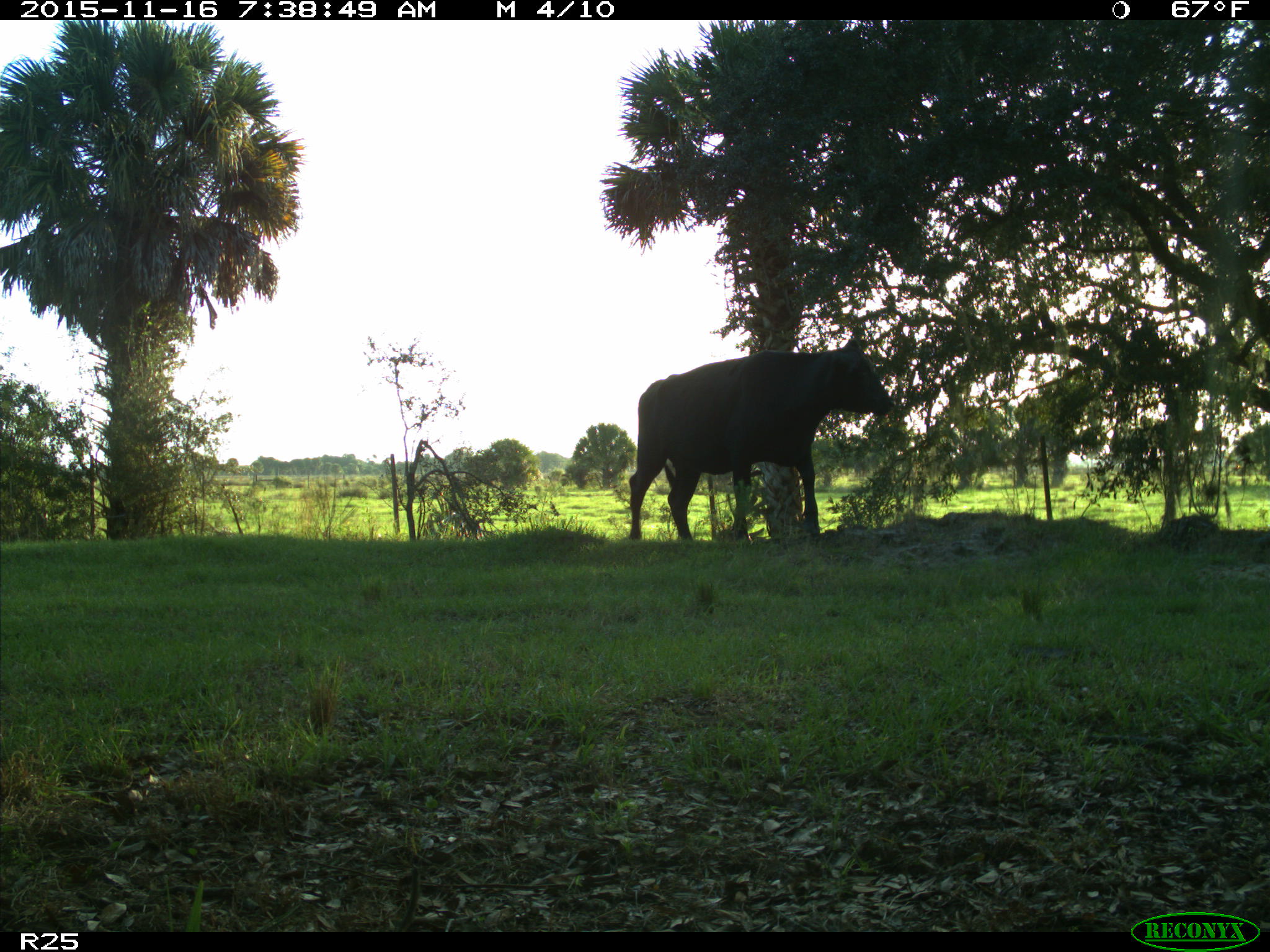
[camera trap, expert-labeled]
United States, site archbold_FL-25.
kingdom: Animalia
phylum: Chordata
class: Mammalia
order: Artiodactyla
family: Bovidae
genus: Bos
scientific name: Bos taurus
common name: domestic cow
Bos taurus (domestic cow).